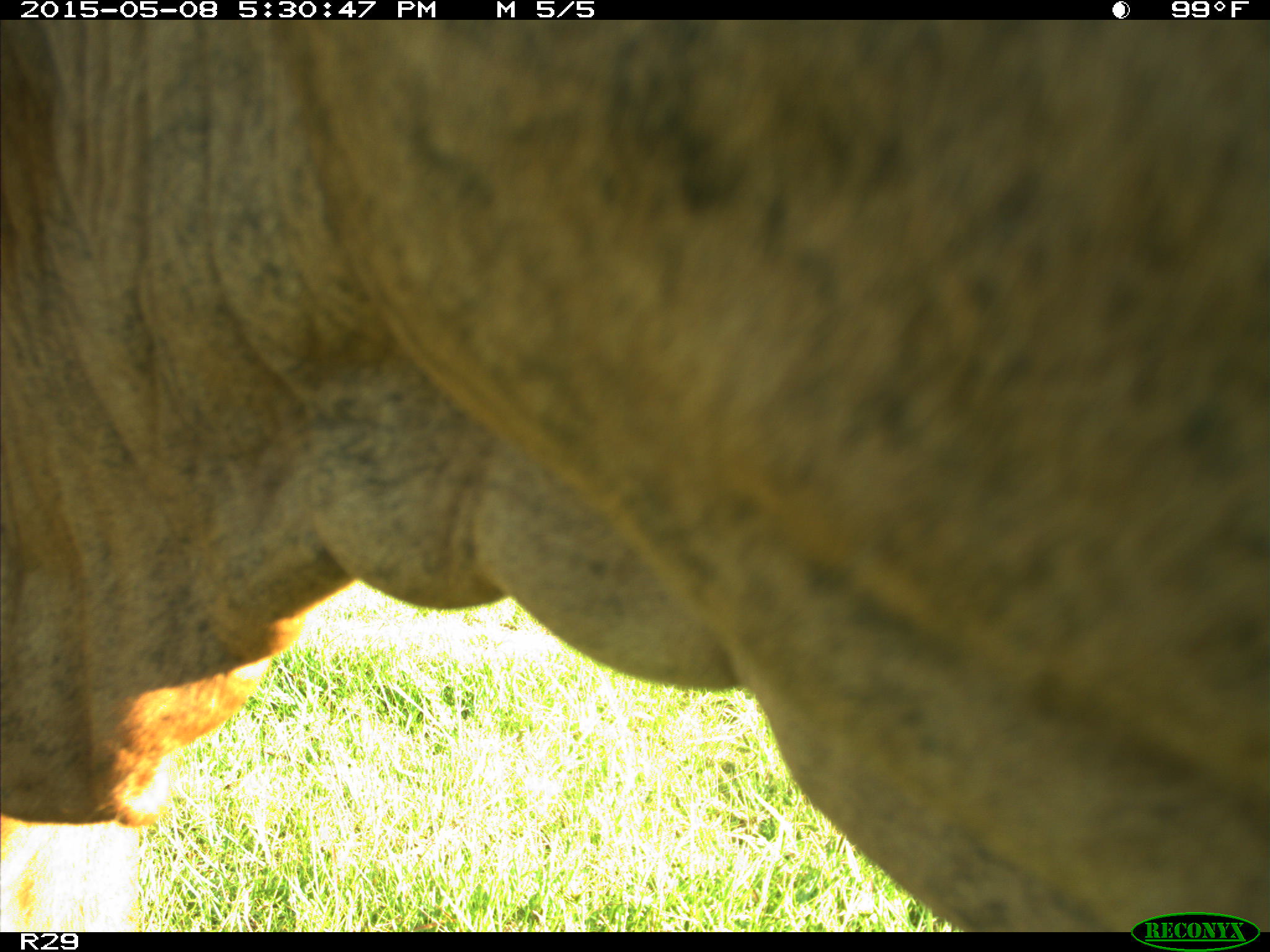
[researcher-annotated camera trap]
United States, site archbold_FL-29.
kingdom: Animalia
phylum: Chordata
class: Mammalia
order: Artiodactyla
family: Bovidae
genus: Bos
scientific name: Bos taurus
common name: domestic cow